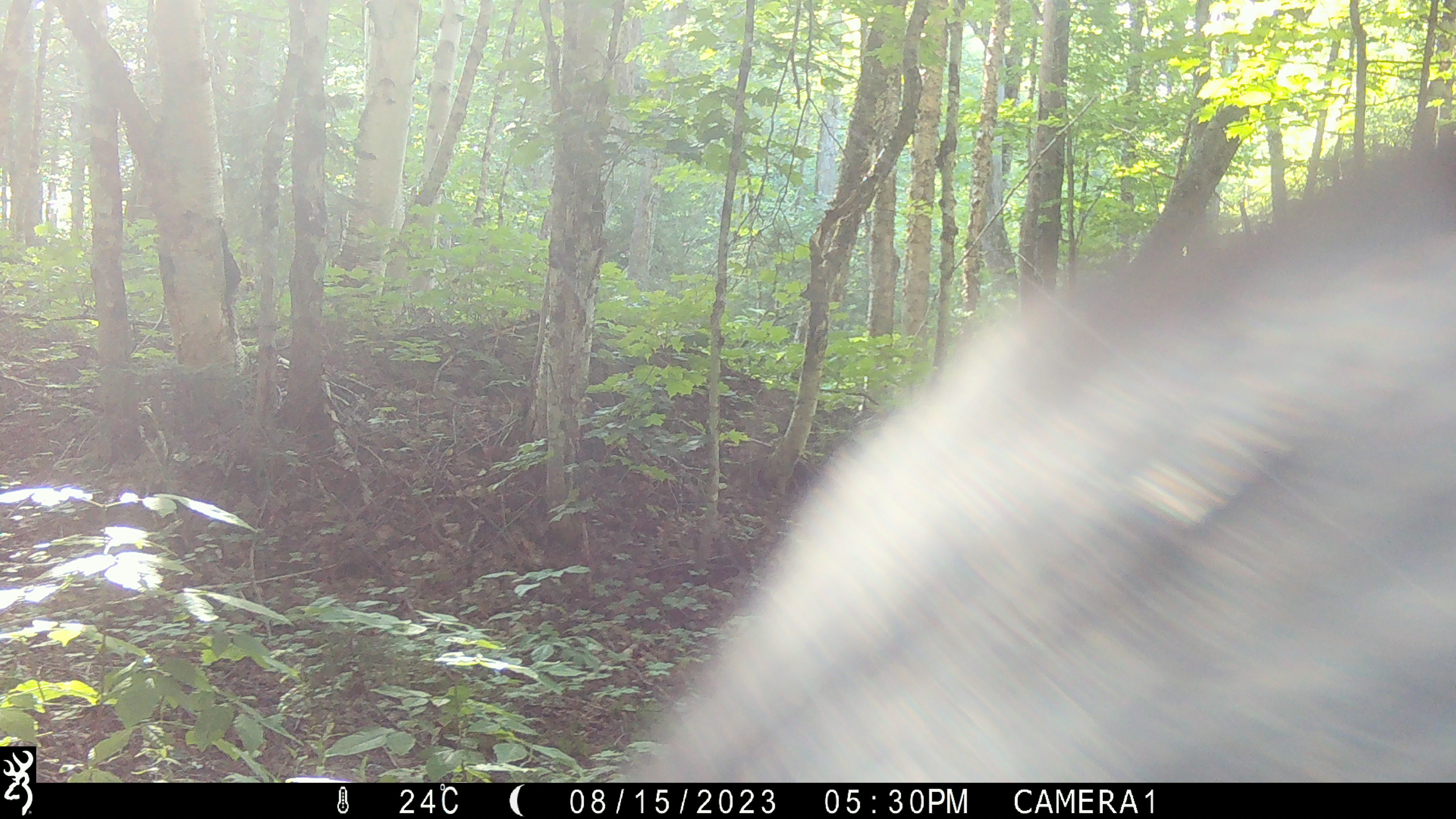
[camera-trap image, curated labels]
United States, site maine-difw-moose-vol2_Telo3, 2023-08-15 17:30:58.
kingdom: Animalia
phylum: Chordata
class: Mammalia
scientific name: Mammalia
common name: mammal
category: mammal sp.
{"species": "mammal sp. (mammal) (Mammalia)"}